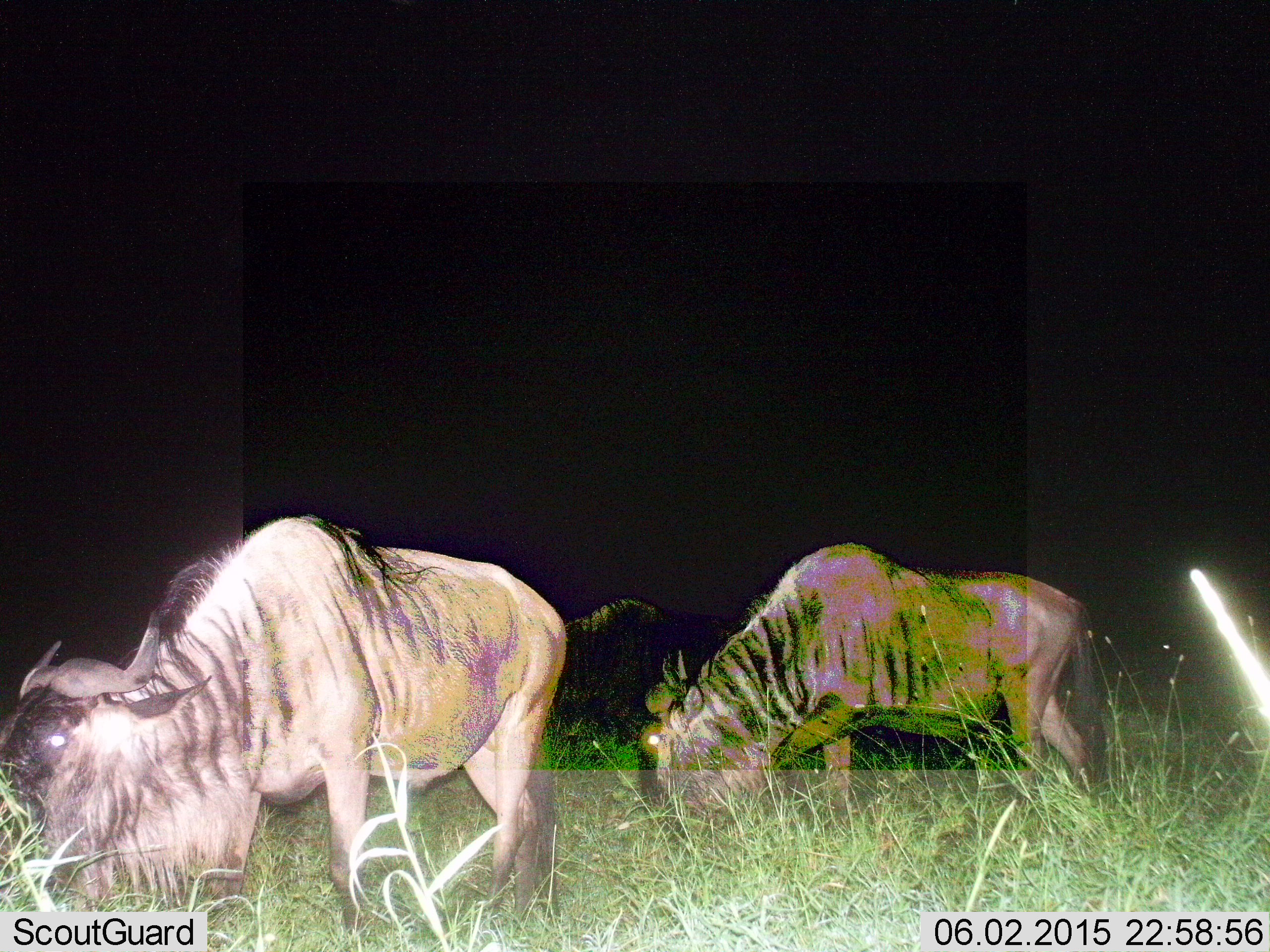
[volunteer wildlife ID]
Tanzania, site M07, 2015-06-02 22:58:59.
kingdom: Animalia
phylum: Chordata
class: Mammalia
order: Artiodactyla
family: Bovidae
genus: Connochaetes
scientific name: Connochaetes taurinus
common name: blue wildebeest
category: wildebeest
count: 2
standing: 10%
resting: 0%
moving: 0%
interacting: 0%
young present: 0%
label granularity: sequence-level